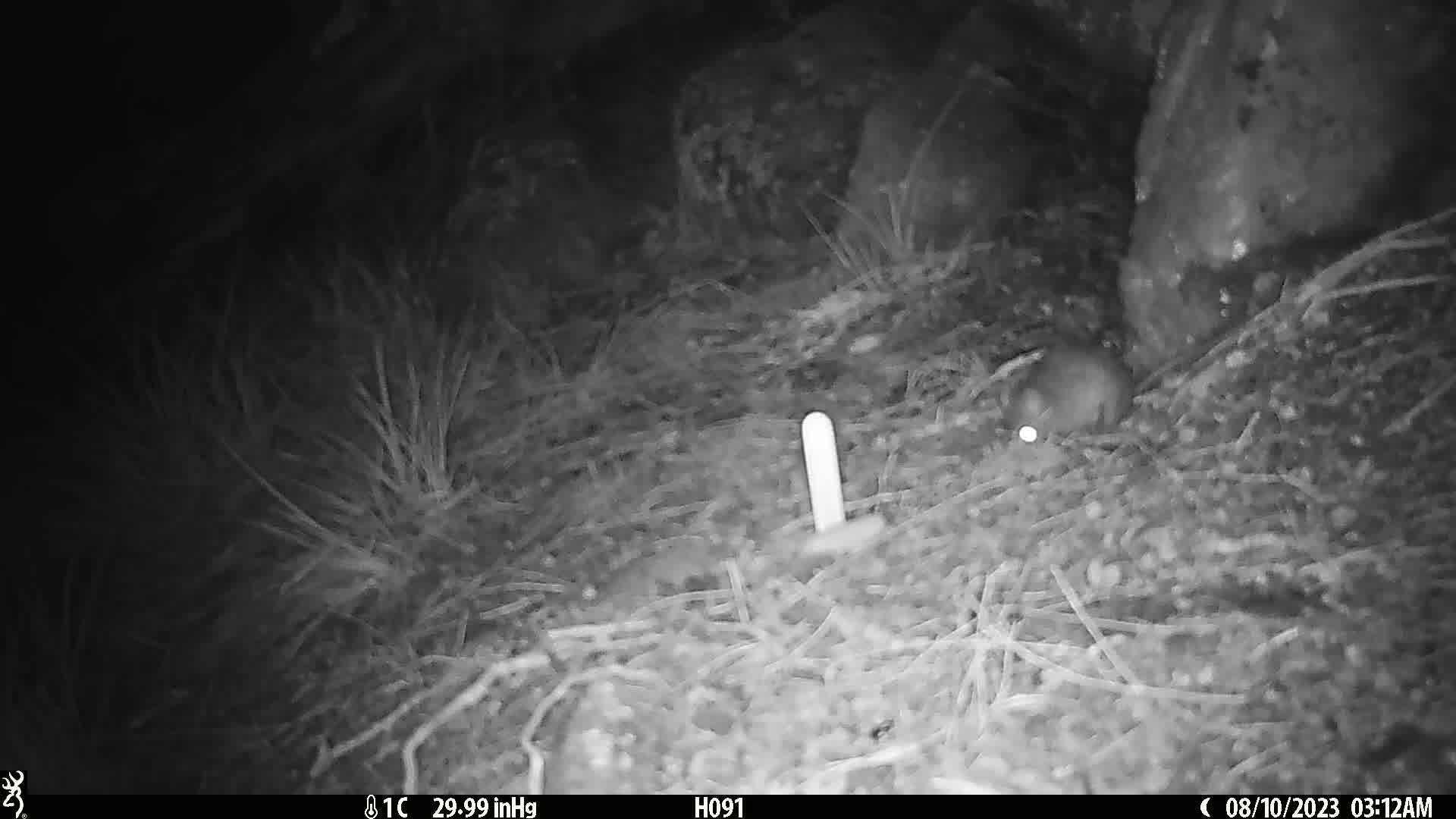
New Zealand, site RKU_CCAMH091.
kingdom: Animalia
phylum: Chordata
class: Mammalia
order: Rodentia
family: Muridae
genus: Rattus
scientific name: Rattus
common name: rat